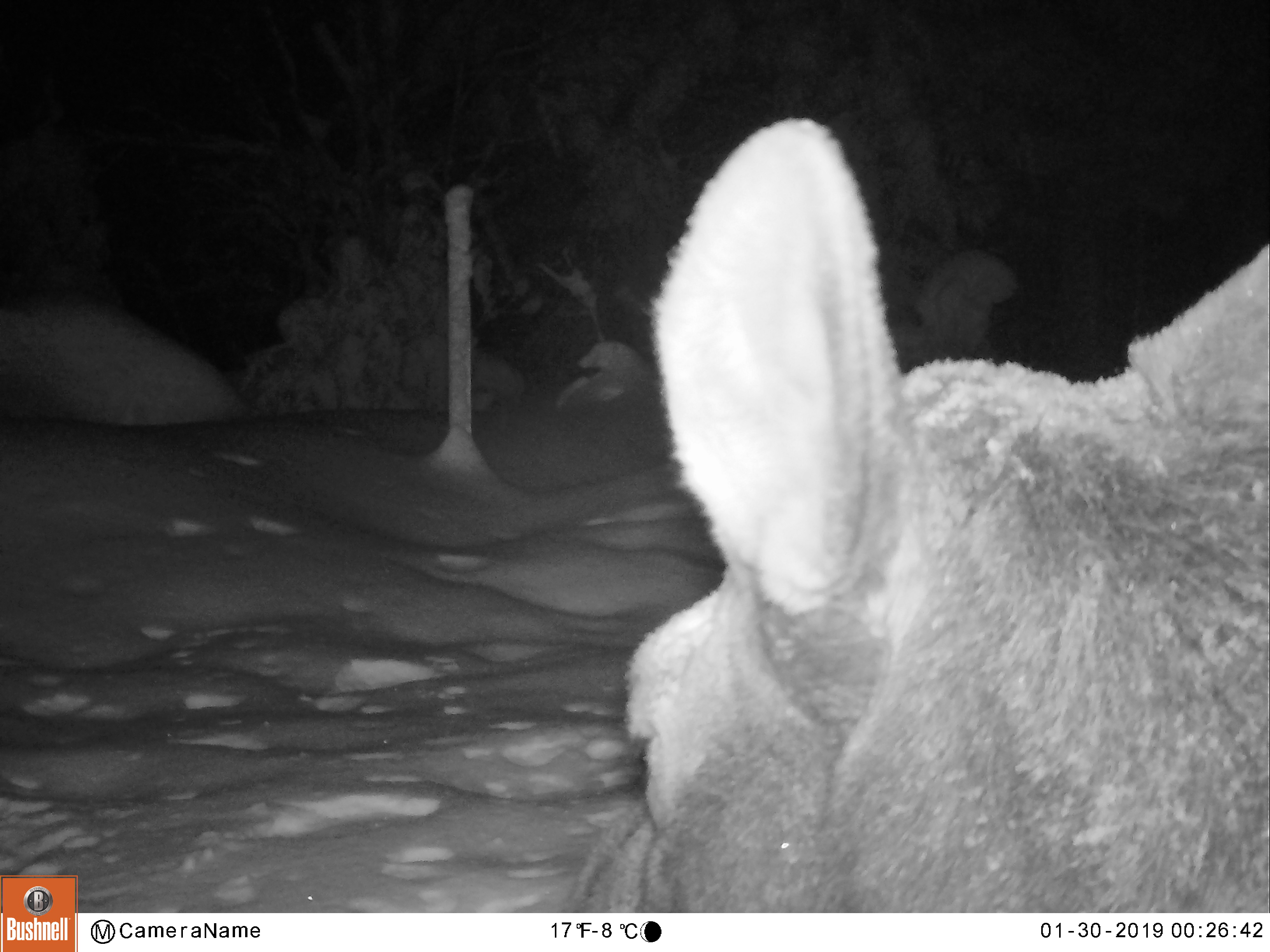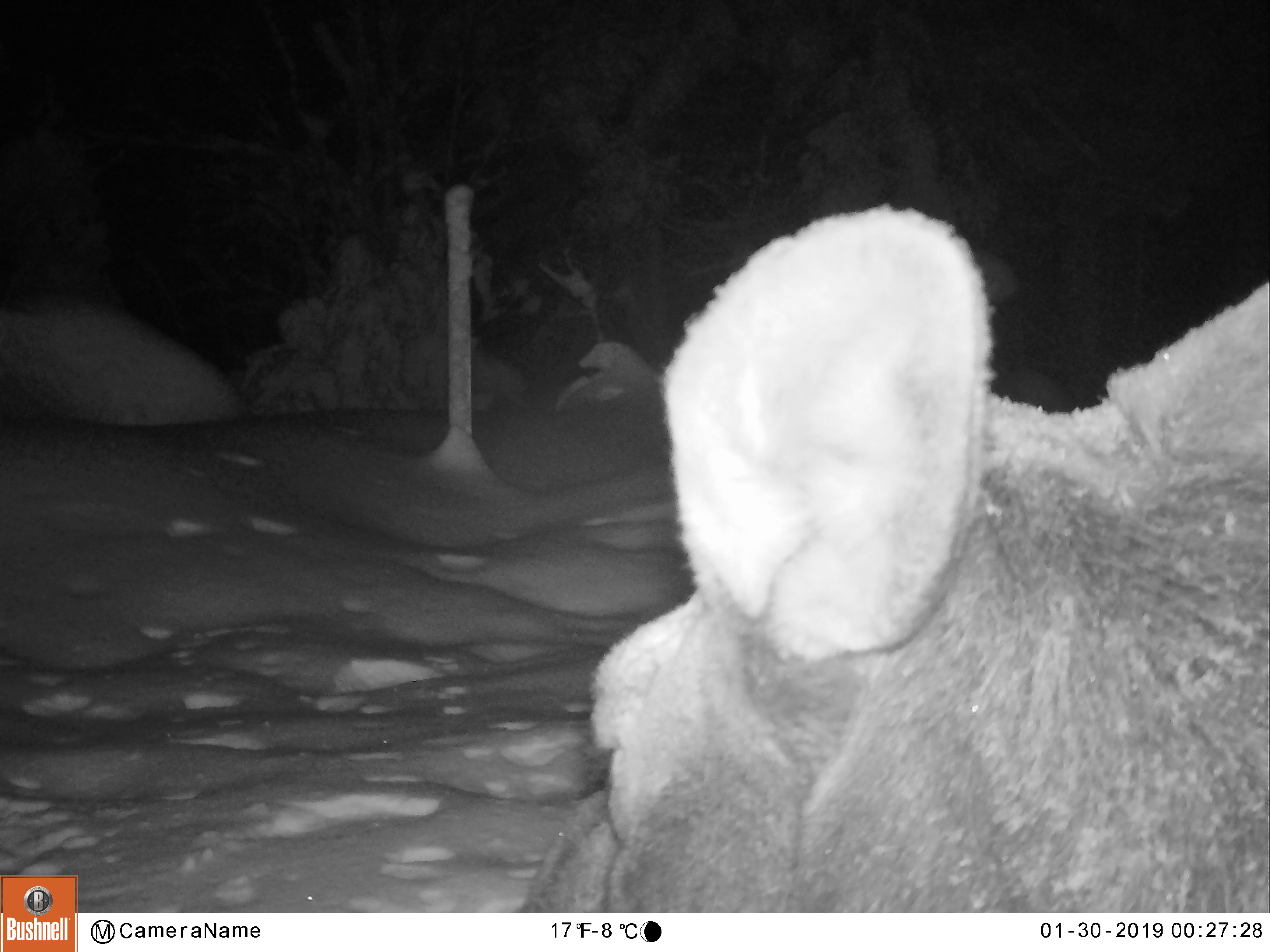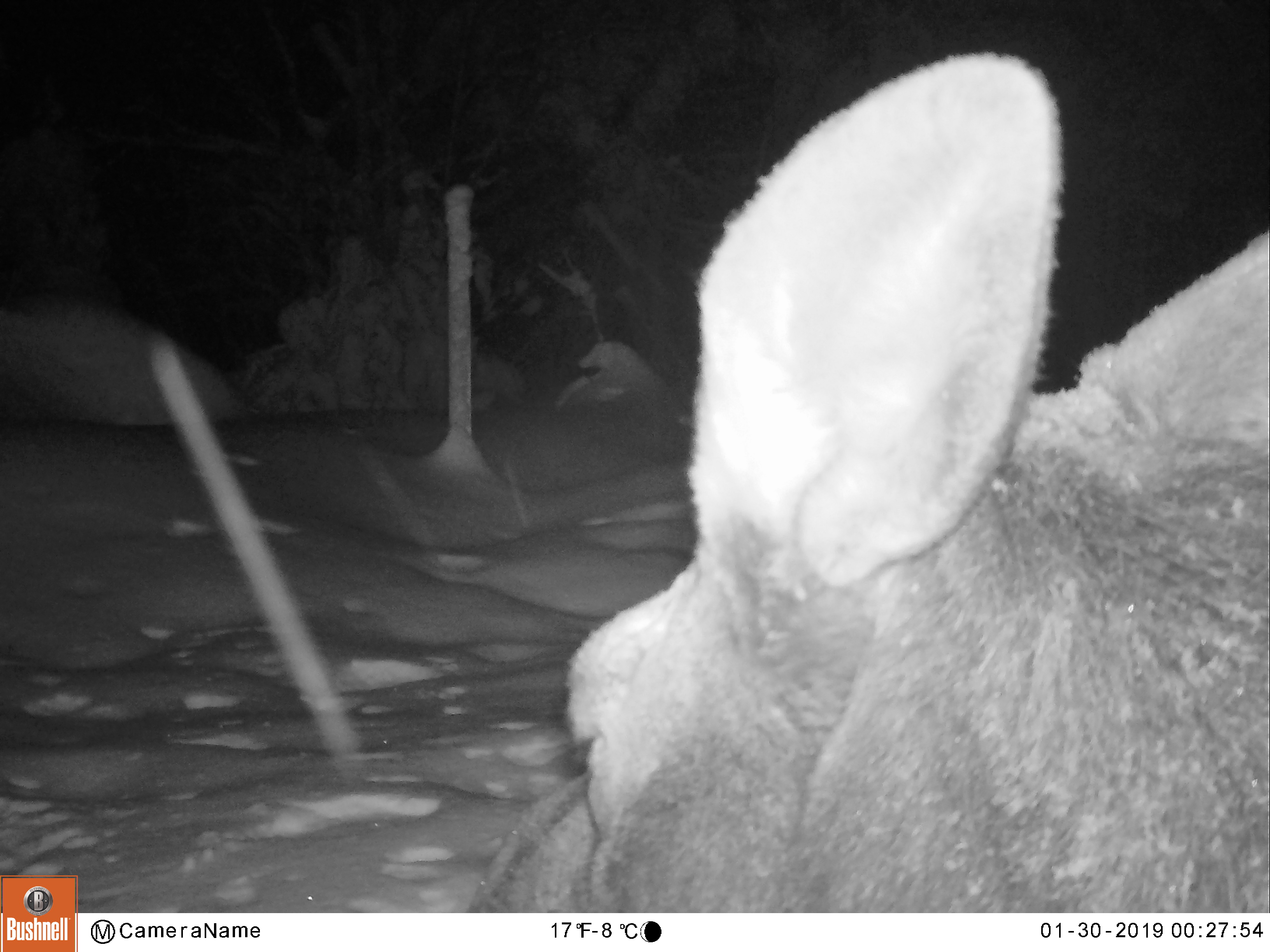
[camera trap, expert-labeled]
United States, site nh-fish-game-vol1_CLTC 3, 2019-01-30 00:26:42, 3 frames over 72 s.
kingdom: Animalia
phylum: Chordata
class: Mammalia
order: Artiodactyla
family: Cervidae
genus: Alces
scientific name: Alces alces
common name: moose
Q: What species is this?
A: Moose (Alces alces).